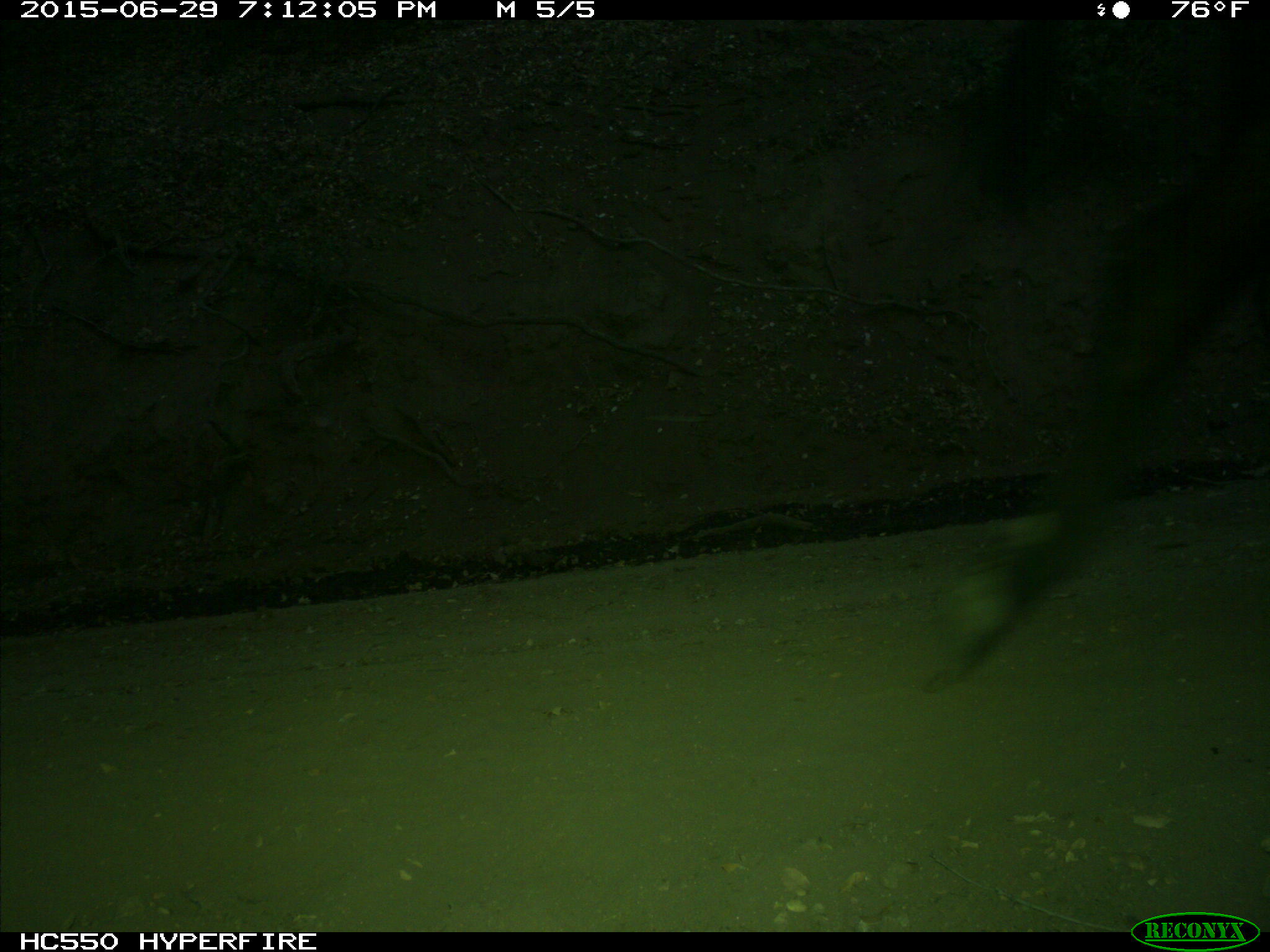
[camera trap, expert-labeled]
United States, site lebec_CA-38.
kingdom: Animalia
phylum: Chordata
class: Mammalia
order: Artiodactyla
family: Bovidae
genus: Bos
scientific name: Bos taurus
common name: domestic cow